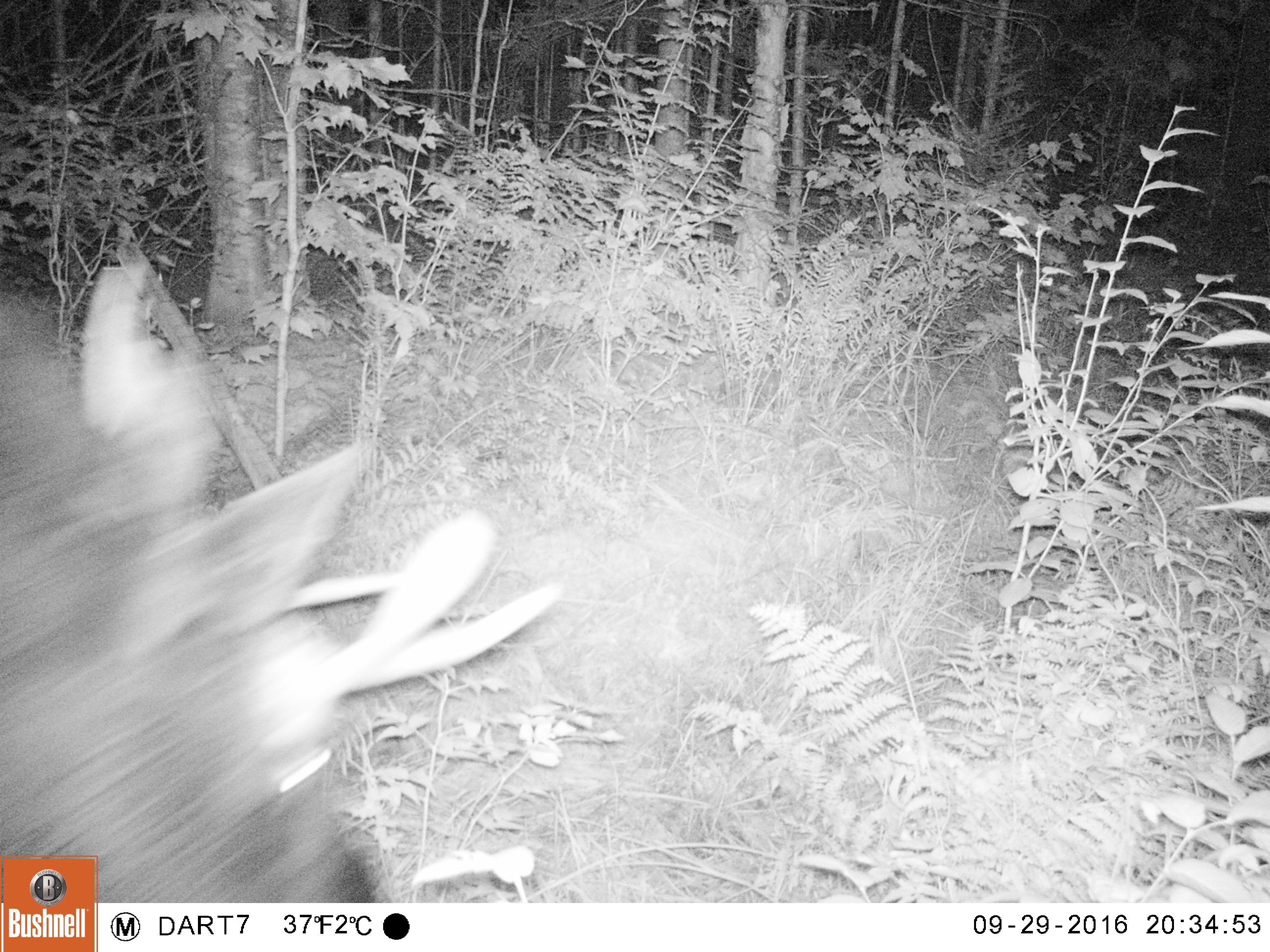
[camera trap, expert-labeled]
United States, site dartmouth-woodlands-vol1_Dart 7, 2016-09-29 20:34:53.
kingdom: Animalia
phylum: Chordata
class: Mammalia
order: Artiodactyla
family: Cervidae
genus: Alces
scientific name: Alces alces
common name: moose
Moose (Alces alces).